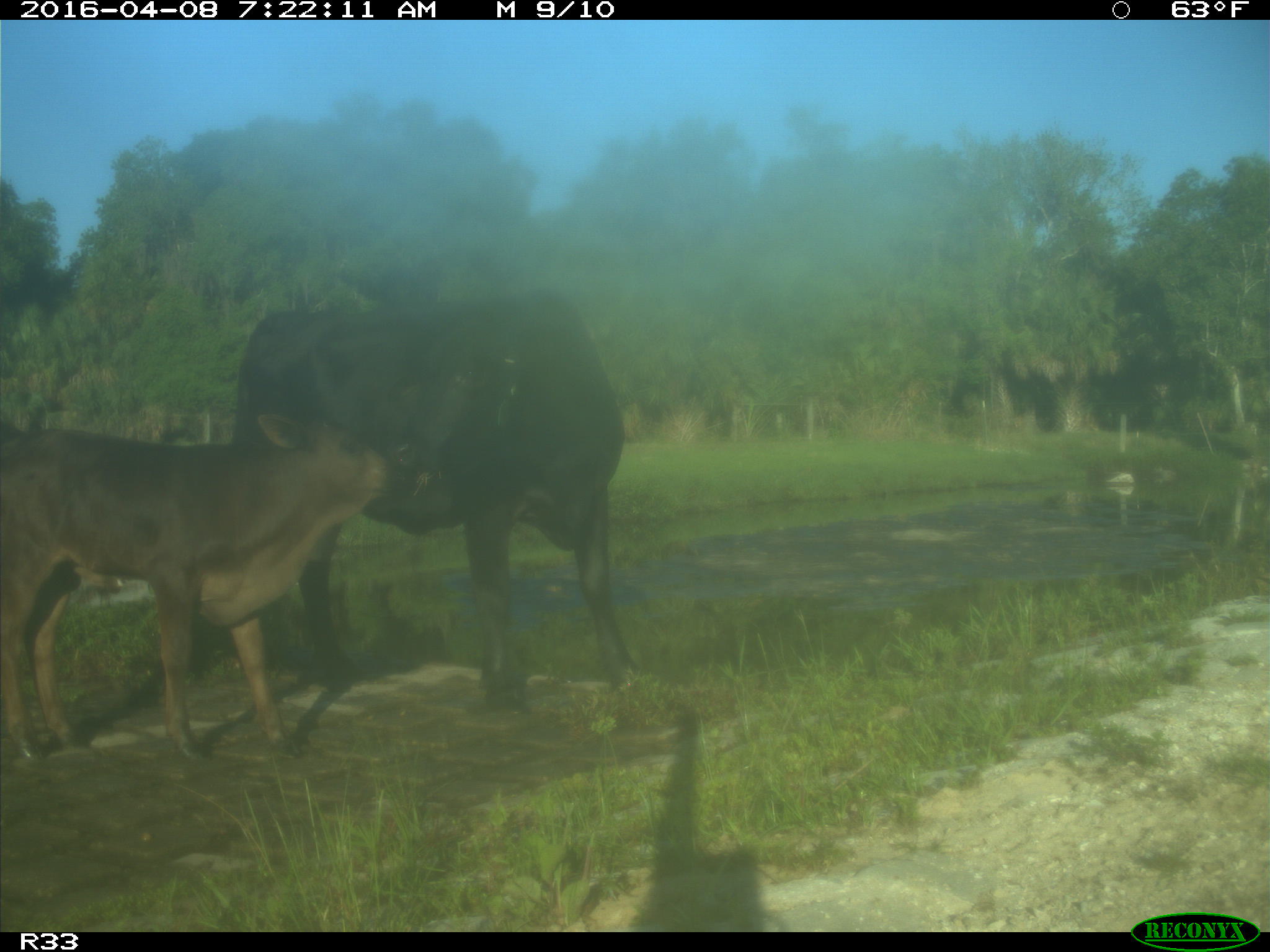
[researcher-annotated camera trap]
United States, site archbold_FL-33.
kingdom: Animalia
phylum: Chordata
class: Mammalia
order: Artiodactyla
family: Bovidae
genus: Bos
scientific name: Bos taurus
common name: domestic cow